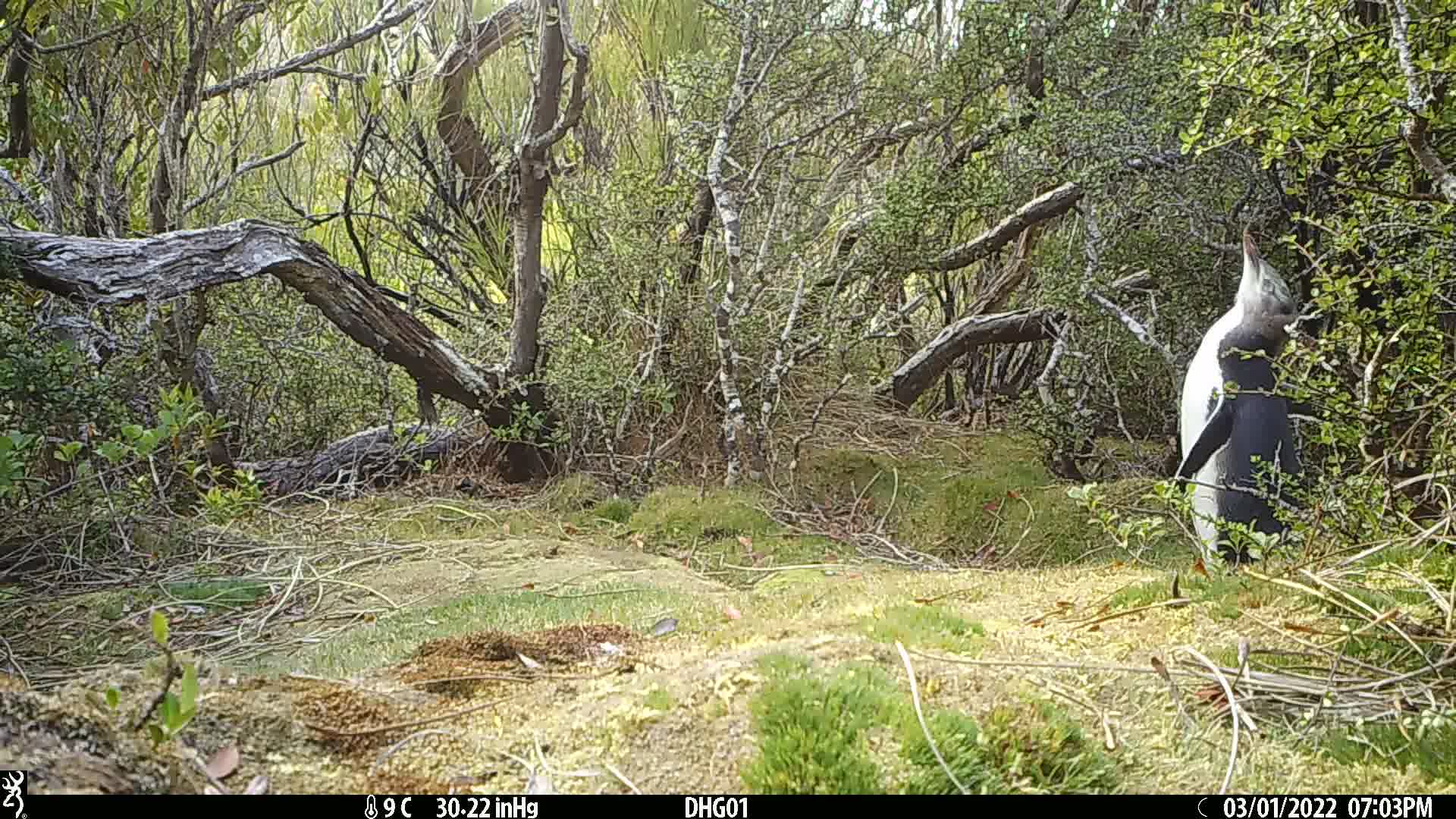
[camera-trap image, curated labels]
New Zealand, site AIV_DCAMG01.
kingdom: Animalia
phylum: Chordata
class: Aves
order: Sphenisciformes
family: Spheniscidae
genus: Megadyptes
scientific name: Megadyptes antipodes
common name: yellow-eyed penguin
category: yellow eyed penguin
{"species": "yellow eyed penguin (yellow-eyed penguin) (Megadyptes antipodes)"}